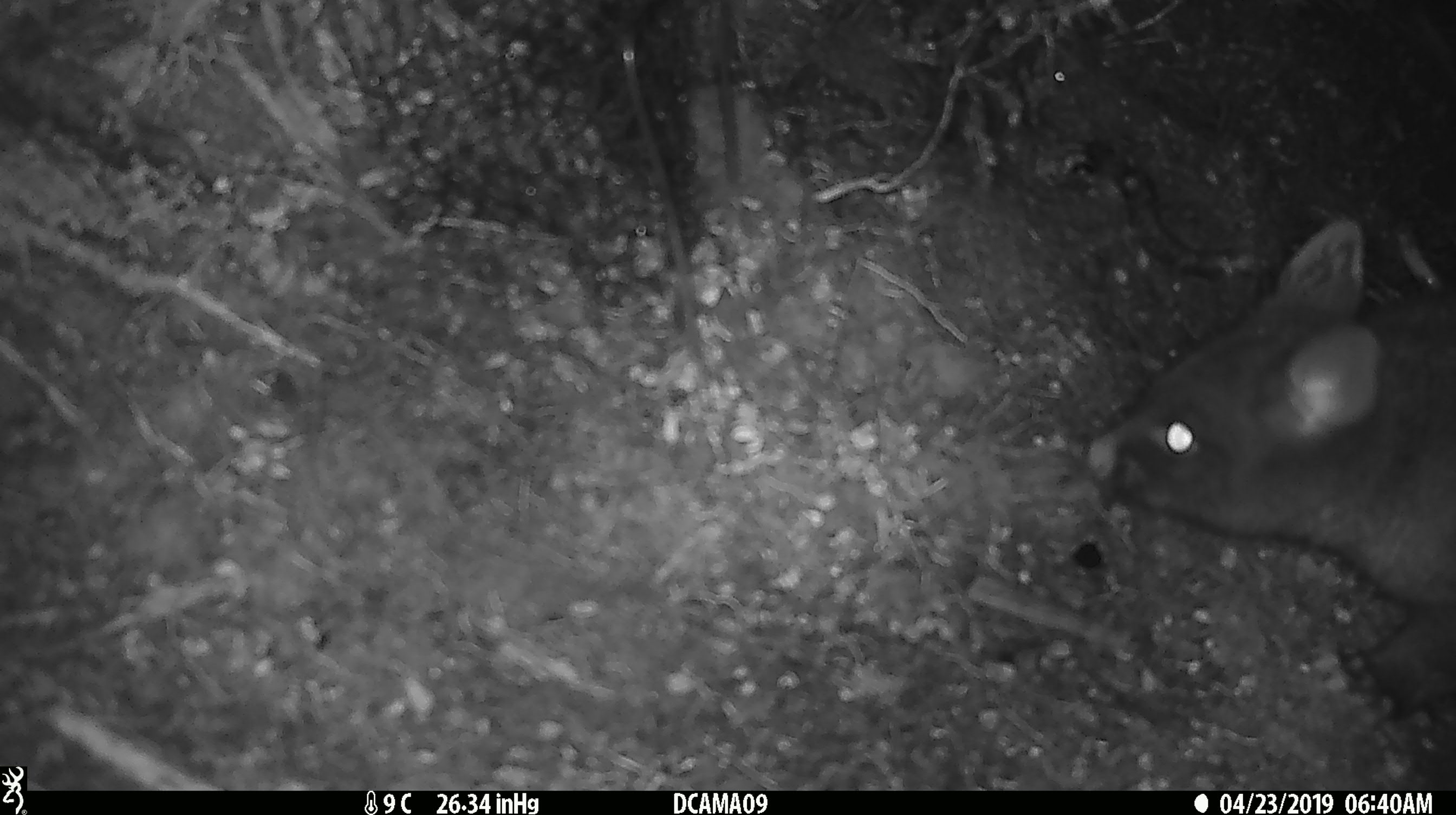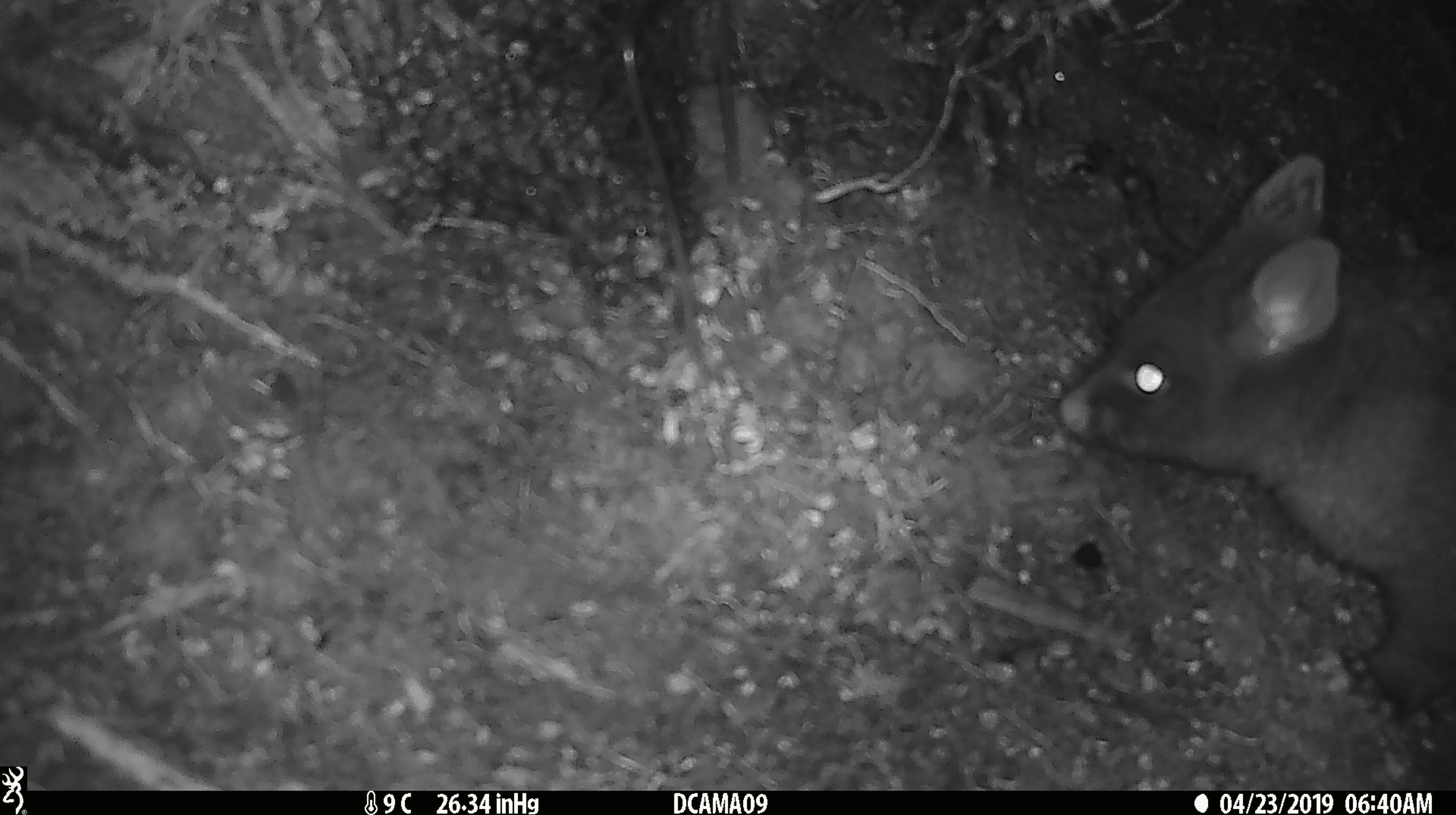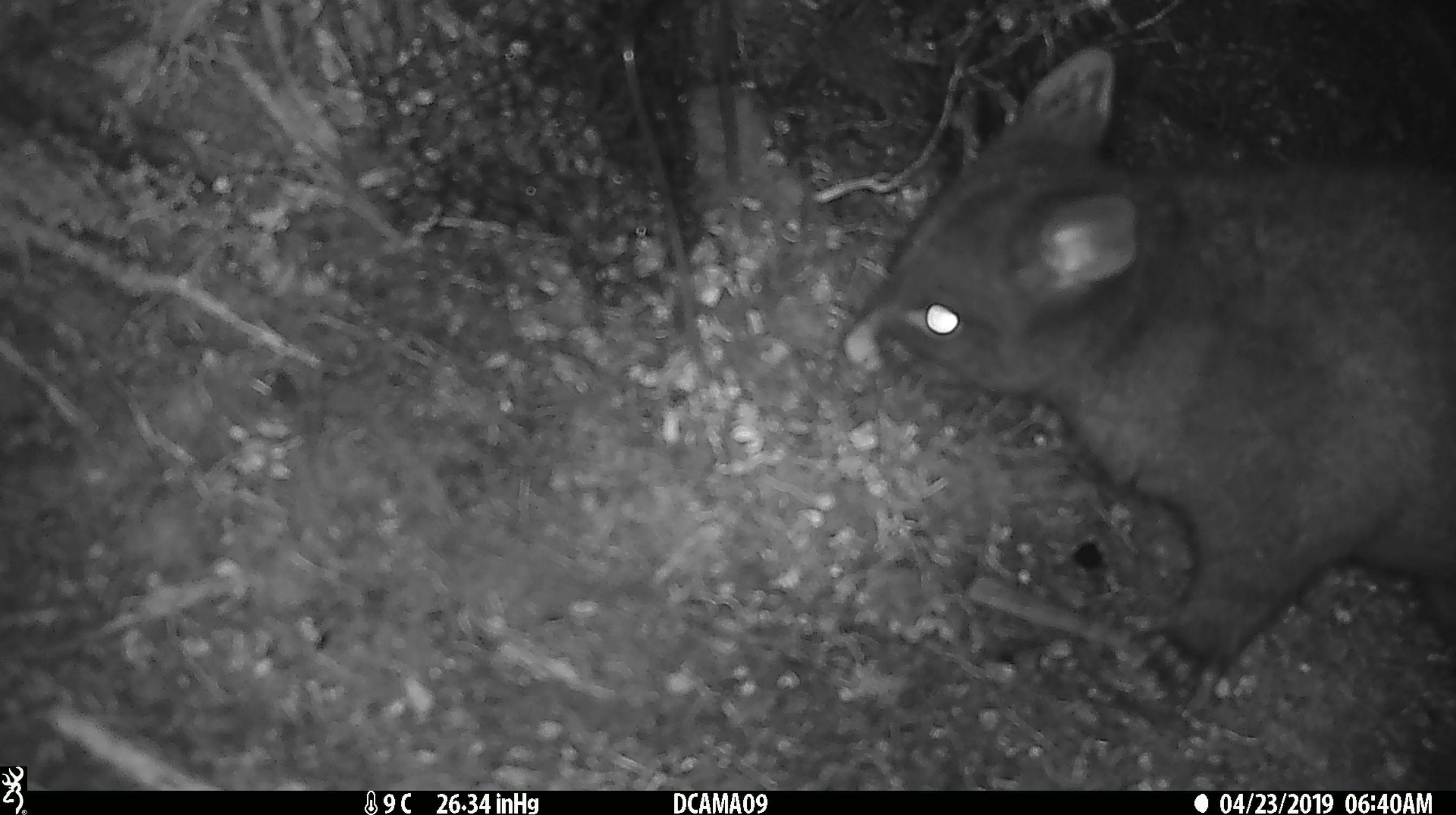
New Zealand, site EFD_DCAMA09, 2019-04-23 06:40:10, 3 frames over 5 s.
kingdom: Animalia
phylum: Chordata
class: Mammalia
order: Diprotodontia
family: Phalangeridae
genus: Trichosurus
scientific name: Trichosurus vulpecula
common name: common brushtail possum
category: possum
Possum (common brushtail possum) (Trichosurus vulpecula).